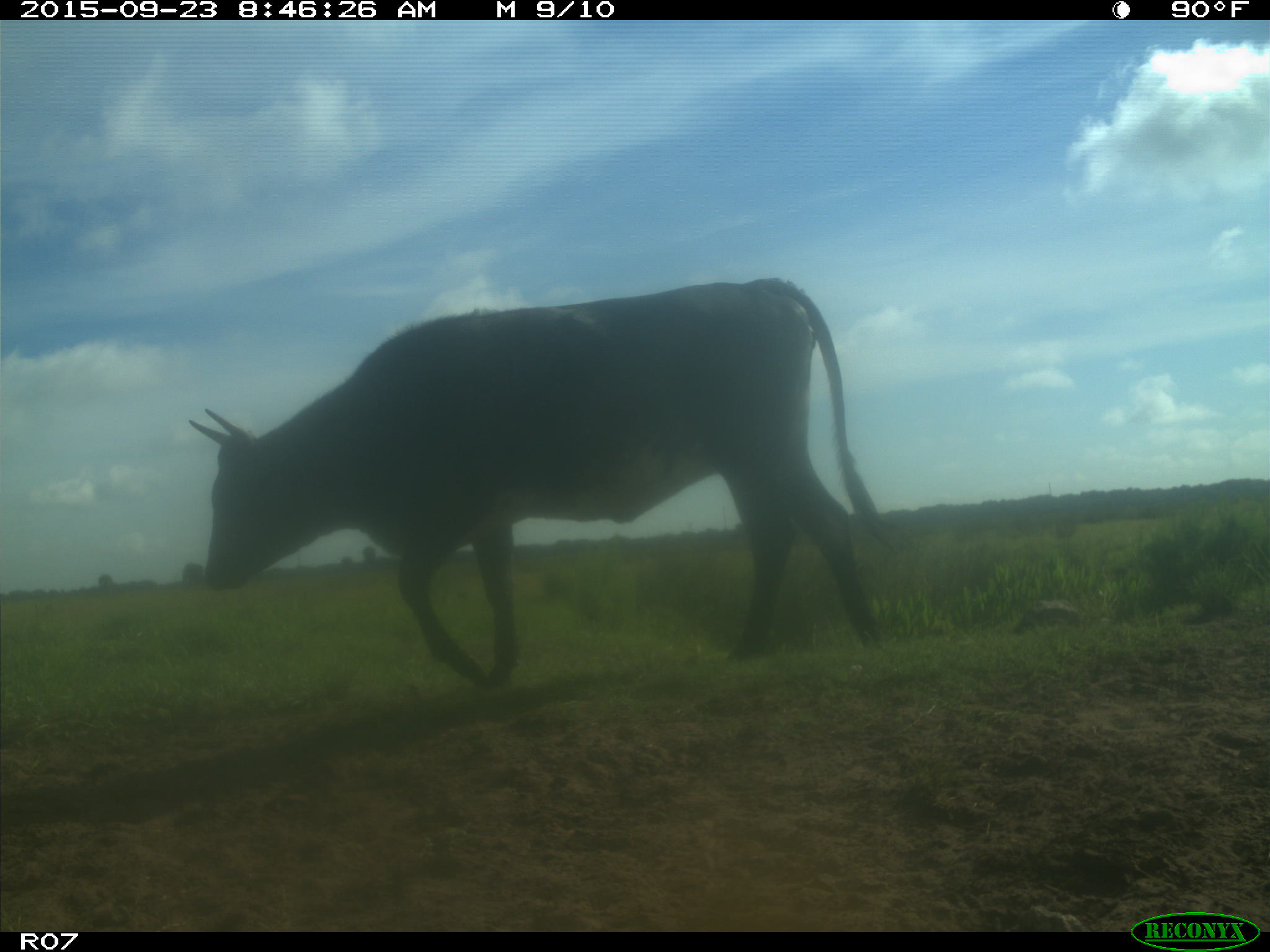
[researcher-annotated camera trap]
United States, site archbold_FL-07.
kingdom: Animalia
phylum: Chordata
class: Mammalia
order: Artiodactyla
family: Bovidae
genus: Bos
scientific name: Bos taurus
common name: domestic cow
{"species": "Bos taurus (domestic cow)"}